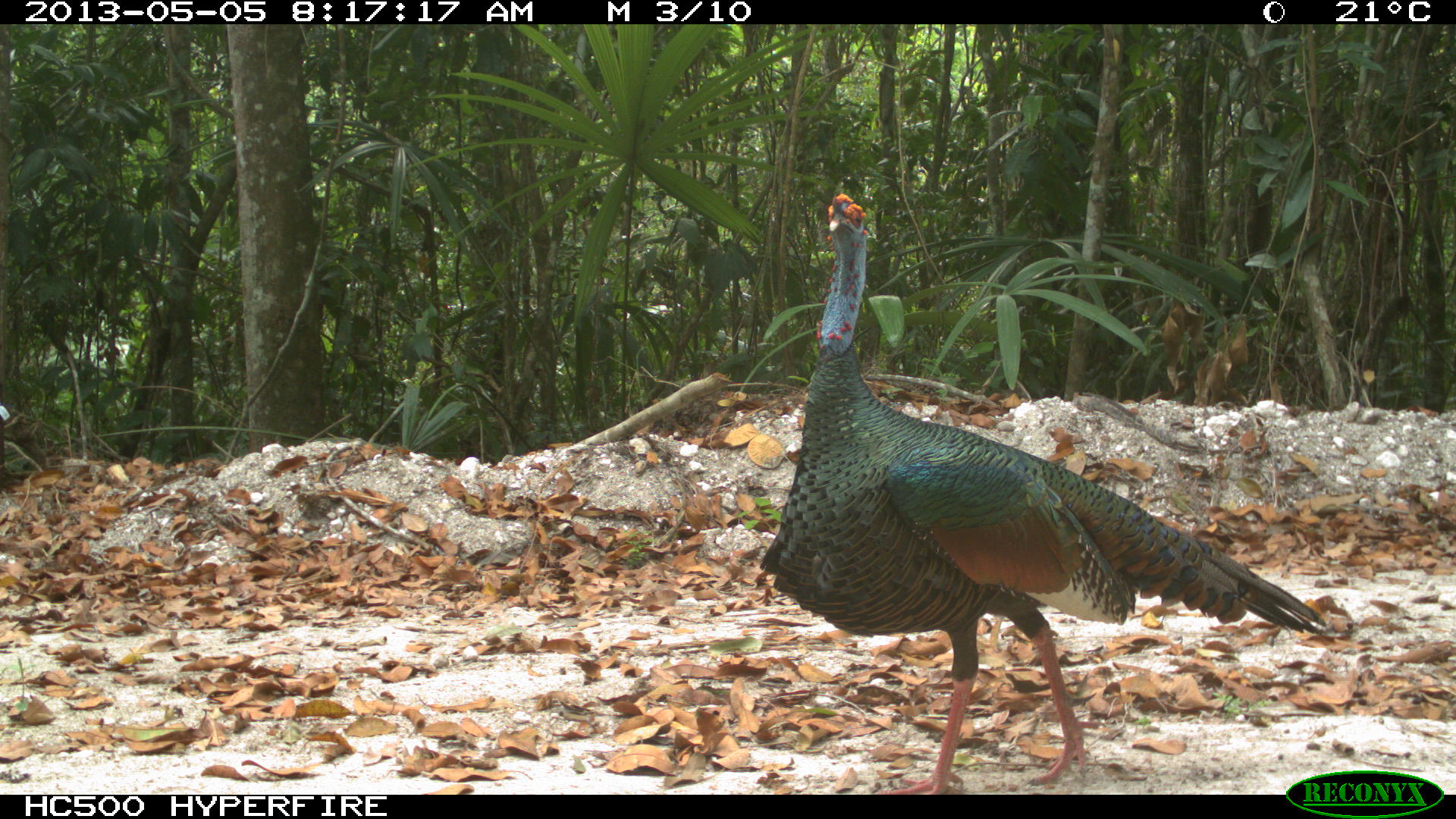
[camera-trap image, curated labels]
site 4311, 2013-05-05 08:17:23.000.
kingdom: Animalia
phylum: Chordata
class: Aves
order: Galliformes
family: Phasianidae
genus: Meleagris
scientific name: Meleagris ocellata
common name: ocellated turkey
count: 1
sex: male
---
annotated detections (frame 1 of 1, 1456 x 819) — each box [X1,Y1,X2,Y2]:
meleagris ocellata: [758,191,1328,792]